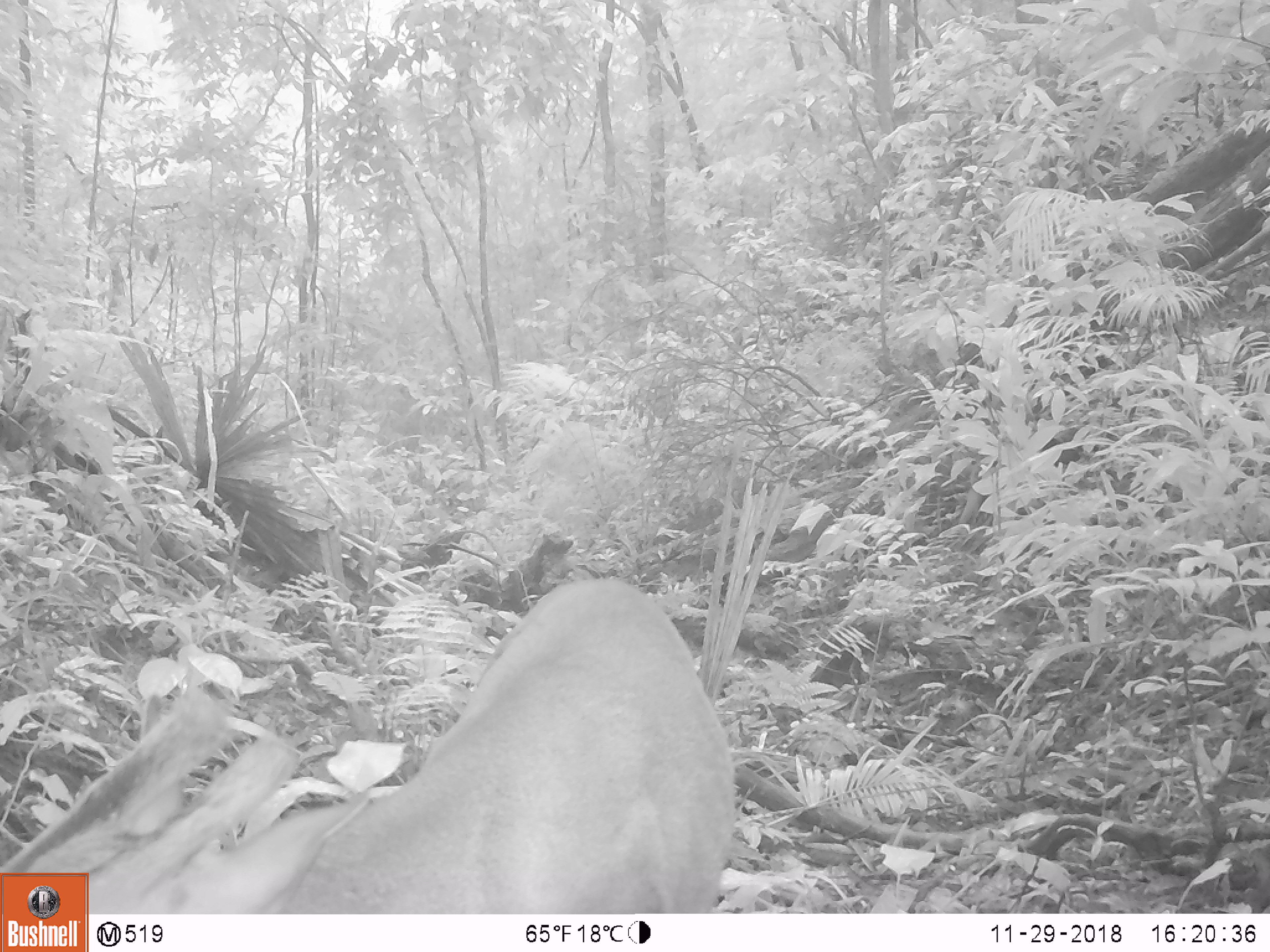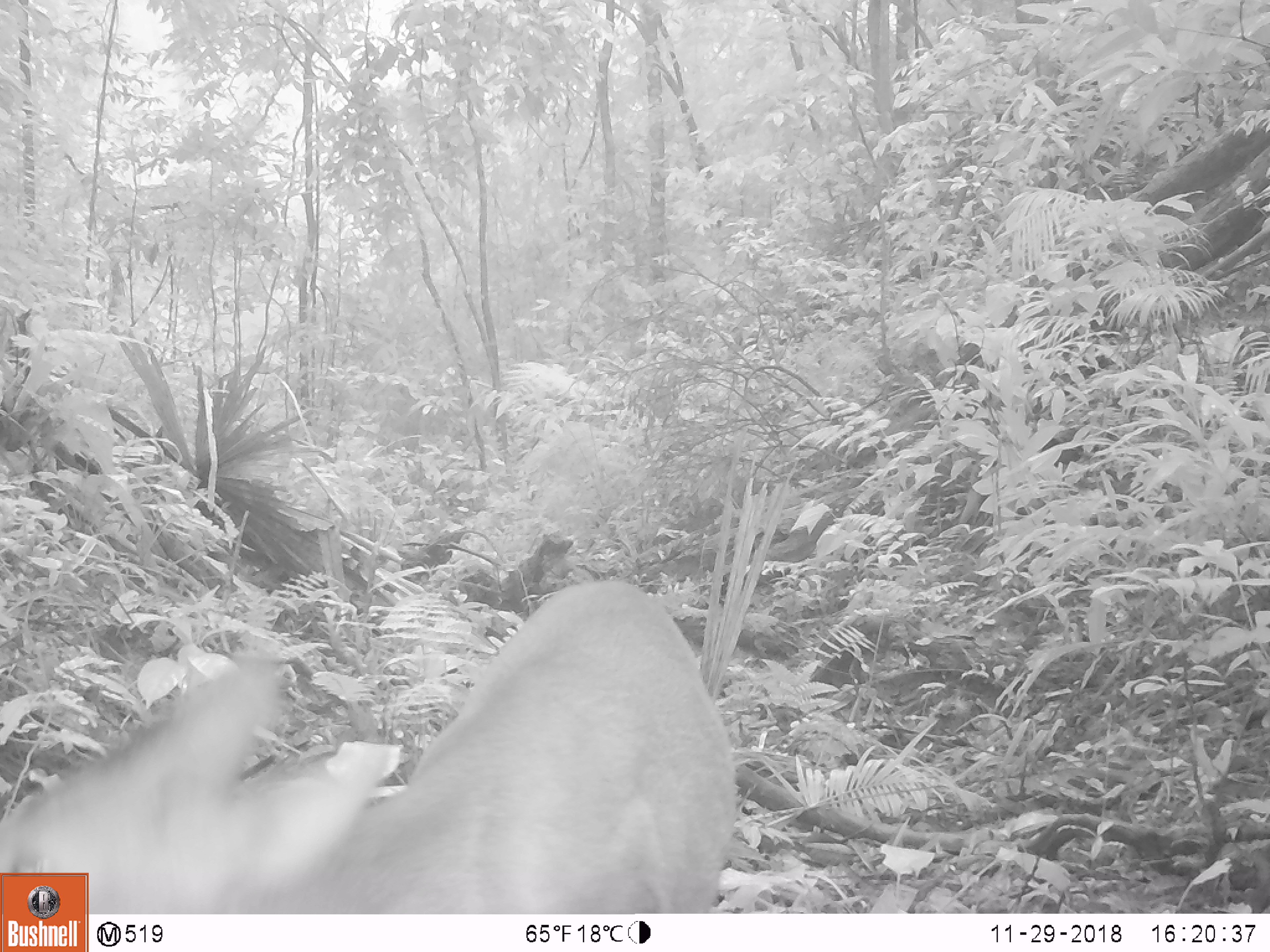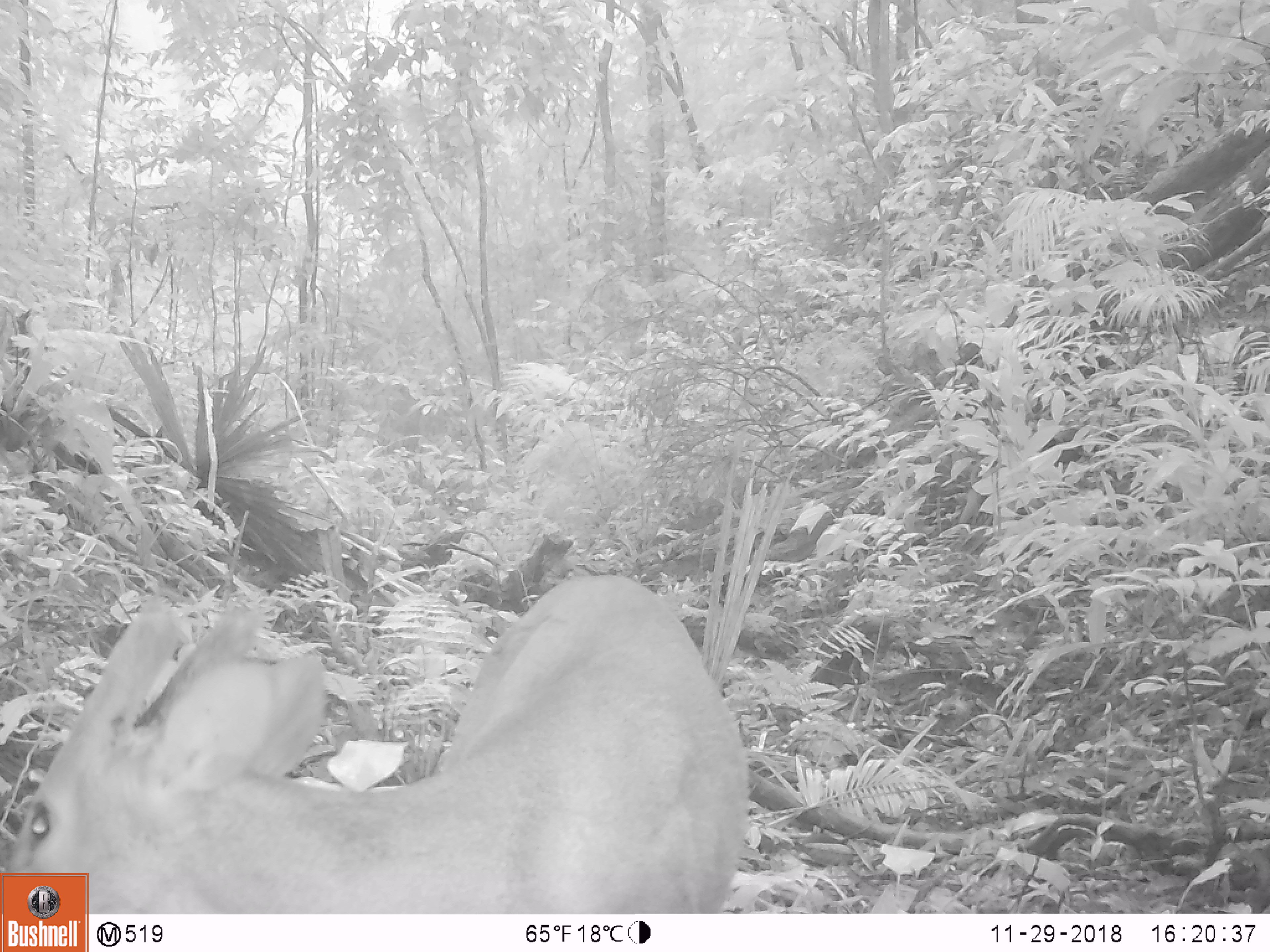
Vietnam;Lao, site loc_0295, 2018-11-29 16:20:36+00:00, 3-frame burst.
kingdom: Animalia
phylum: Chordata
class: Mammalia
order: Artiodactyla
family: Cervidae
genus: Muntiacus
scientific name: Muntiacus vuquangensis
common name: large-antlered muntjac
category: large antlered muntjac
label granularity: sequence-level